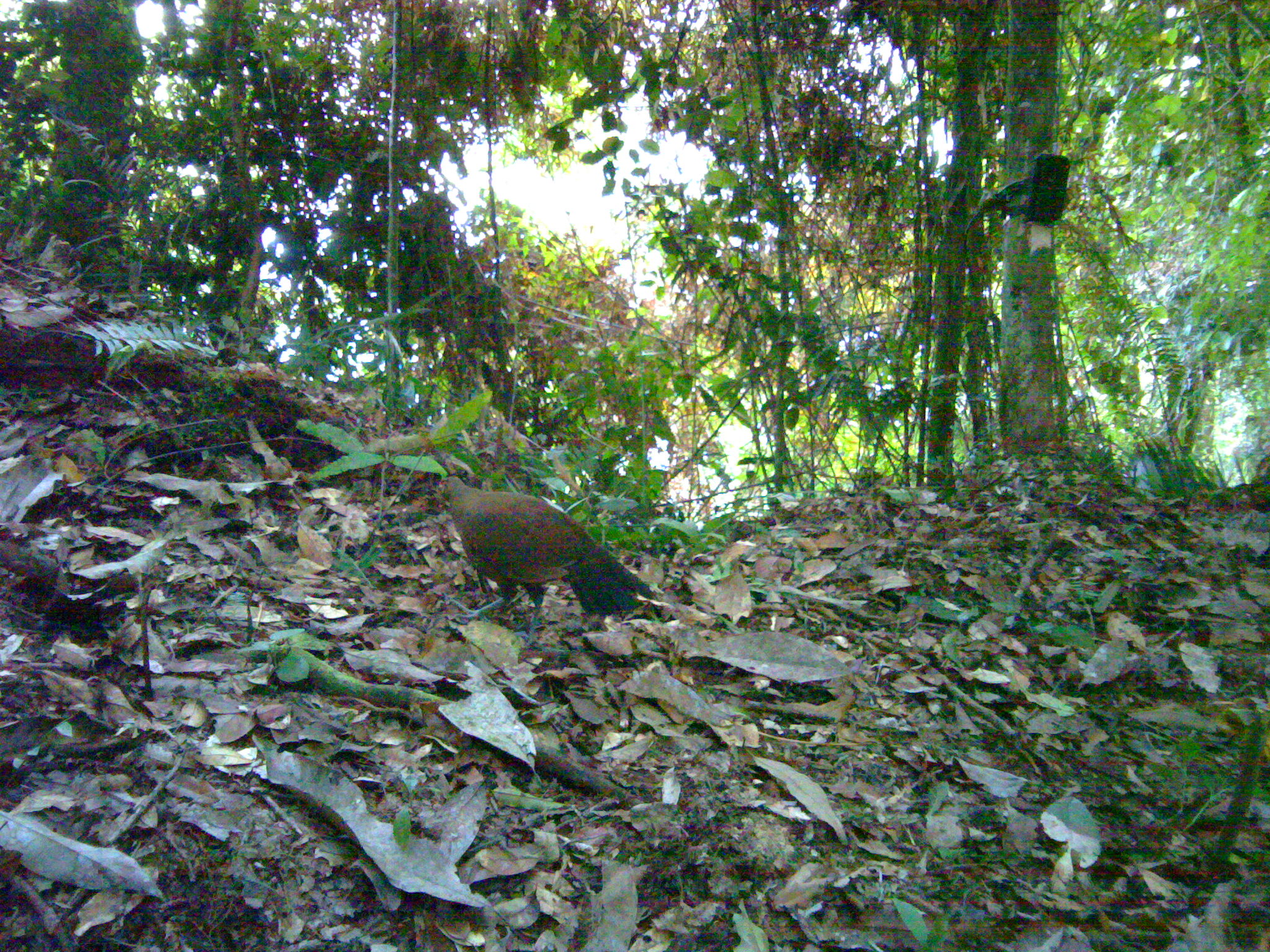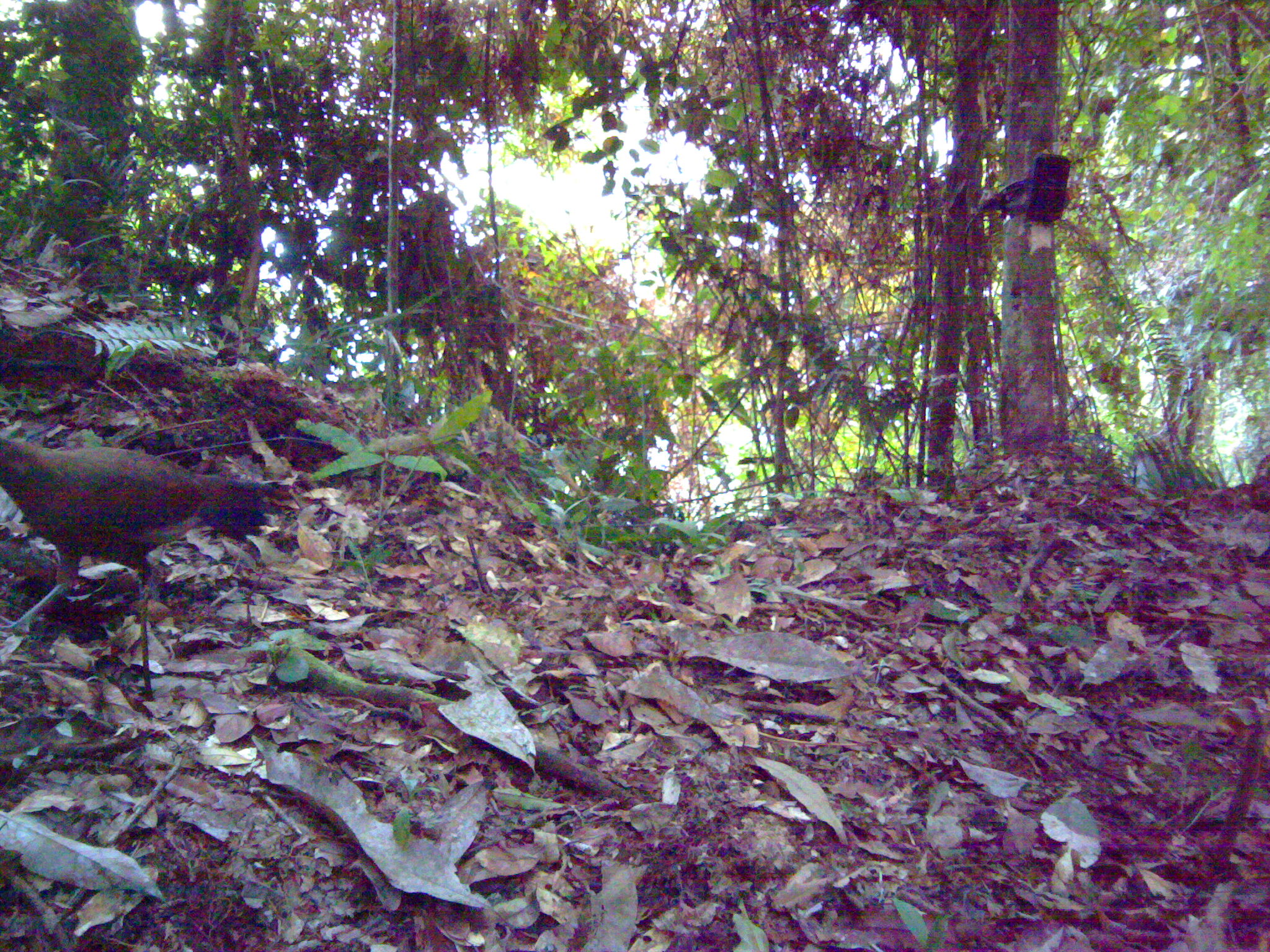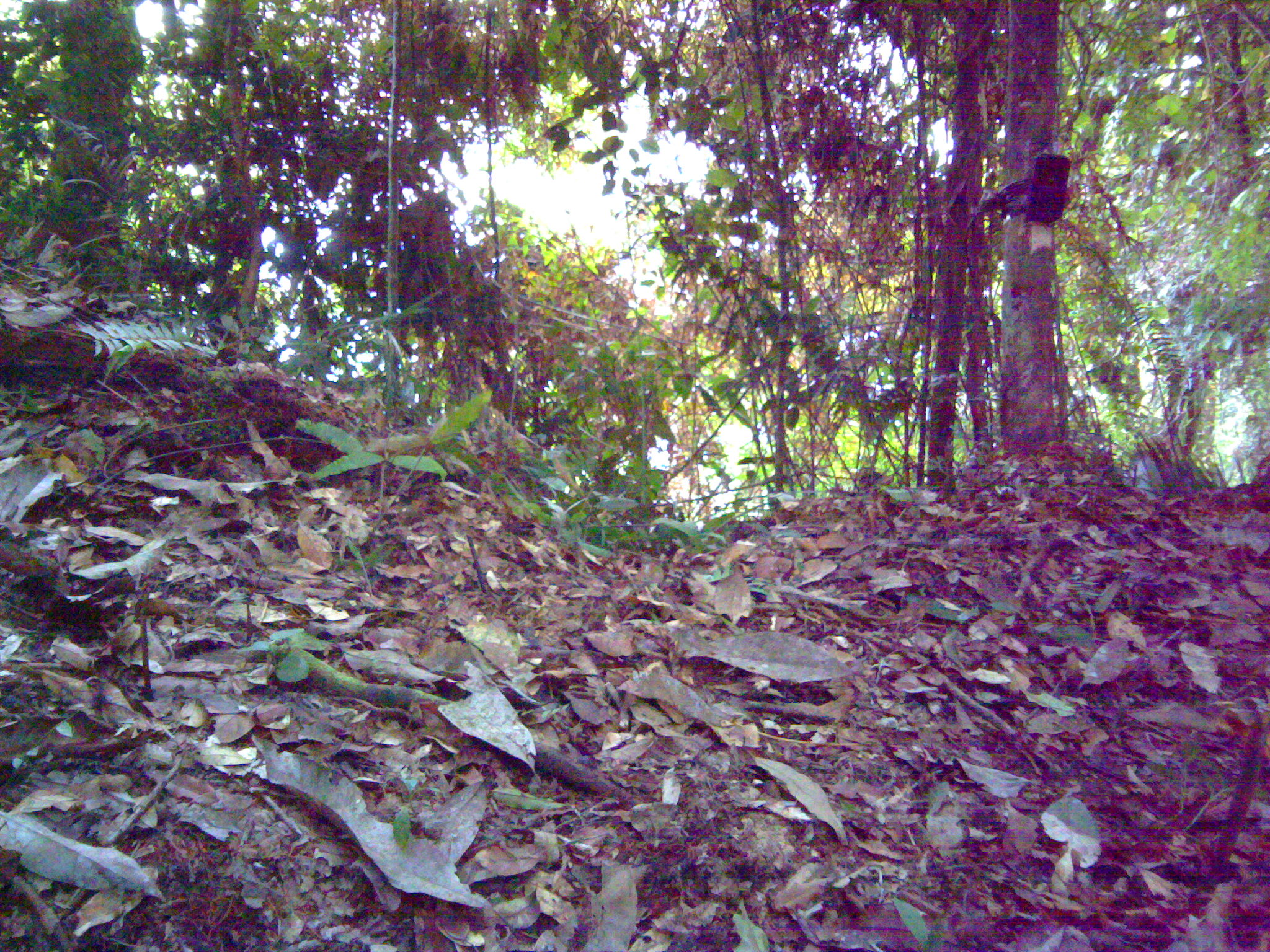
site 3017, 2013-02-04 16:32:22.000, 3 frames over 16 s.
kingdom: Animalia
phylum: Chordata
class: Aves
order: Galliformes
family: Phasianidae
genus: Lophura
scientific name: Lophura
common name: gallopheasants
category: lophura sp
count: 1